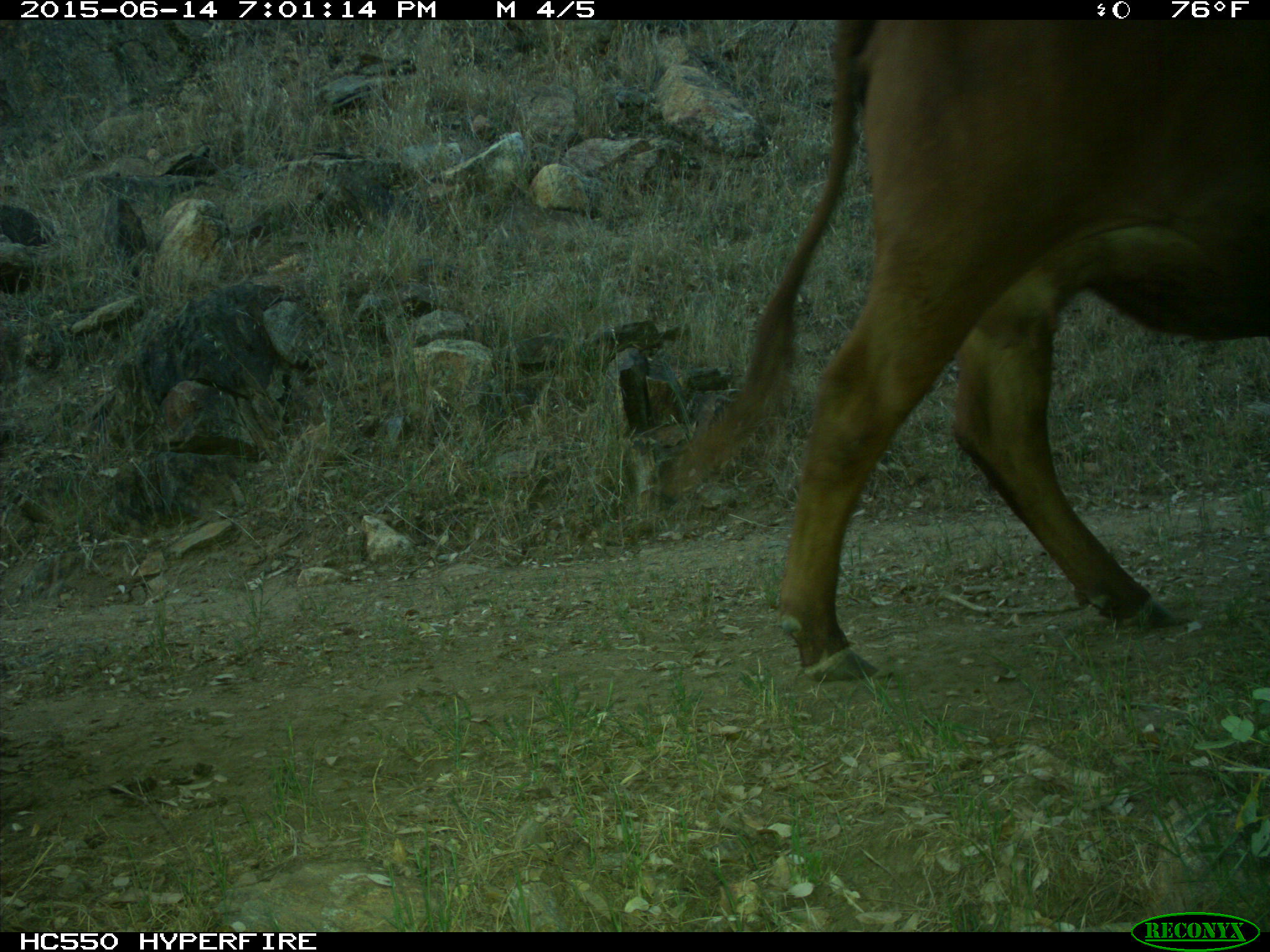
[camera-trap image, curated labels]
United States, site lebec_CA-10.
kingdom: Animalia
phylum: Chordata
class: Mammalia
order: Artiodactyla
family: Bovidae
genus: Bos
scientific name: Bos taurus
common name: domestic cow